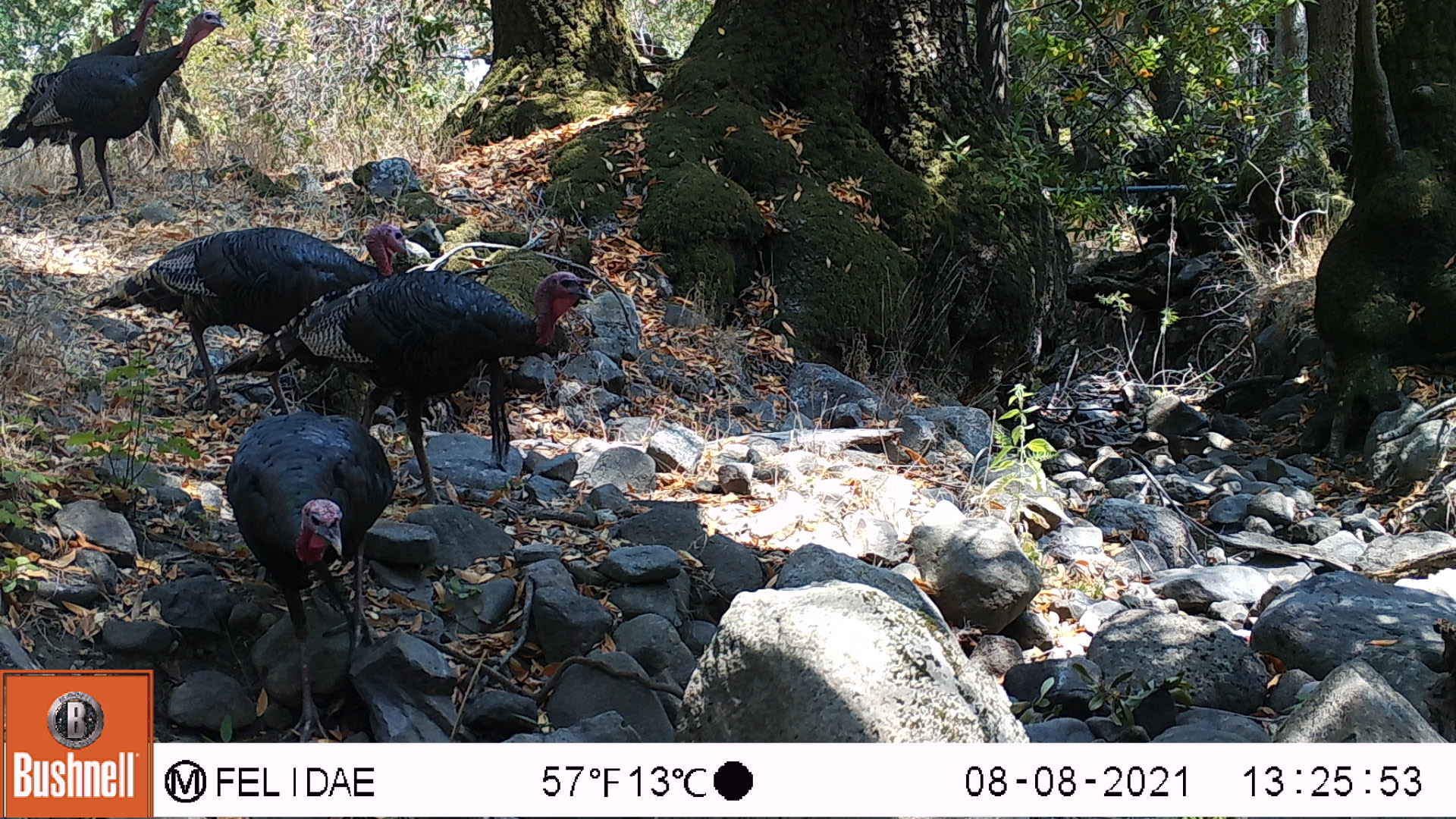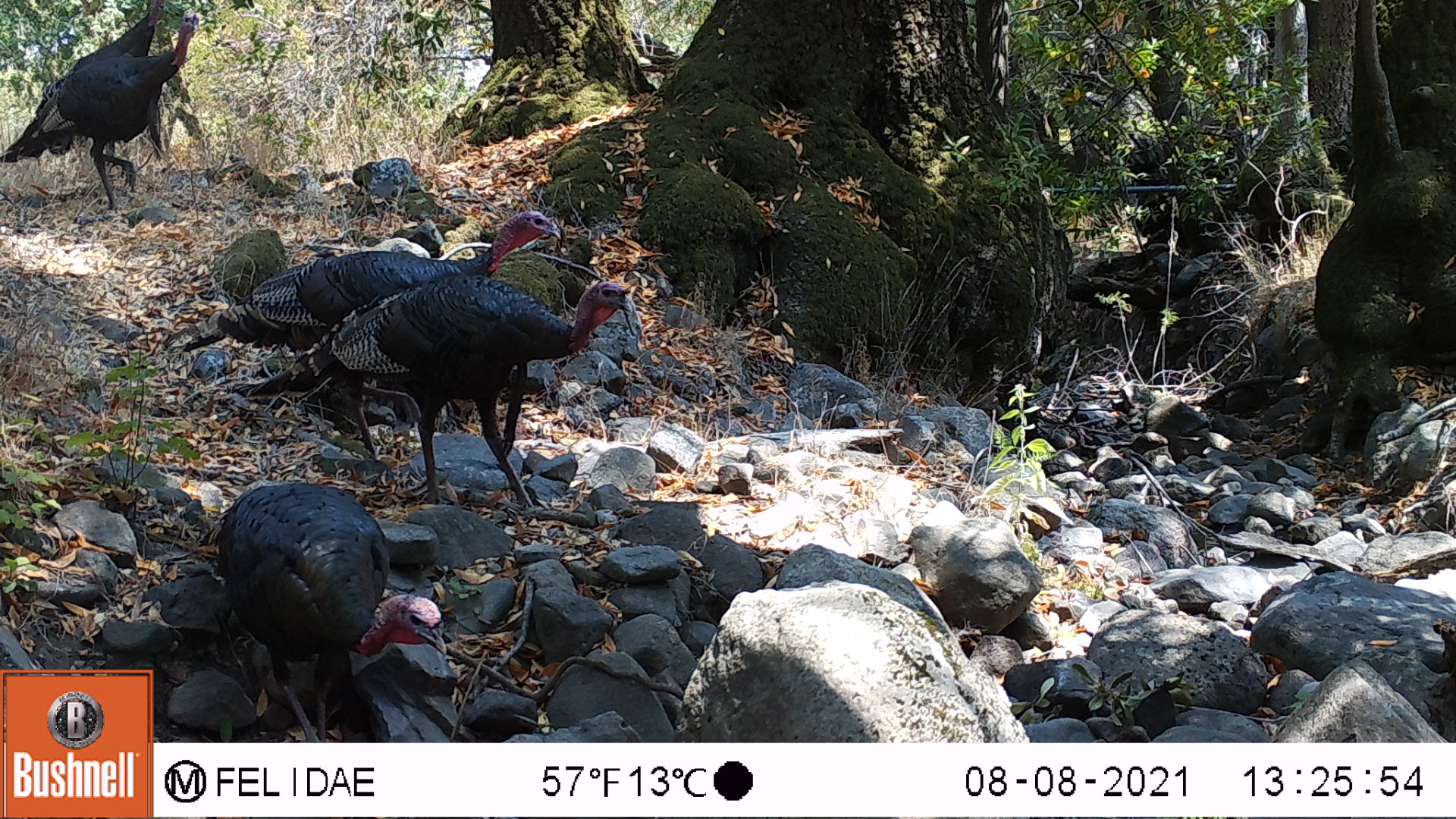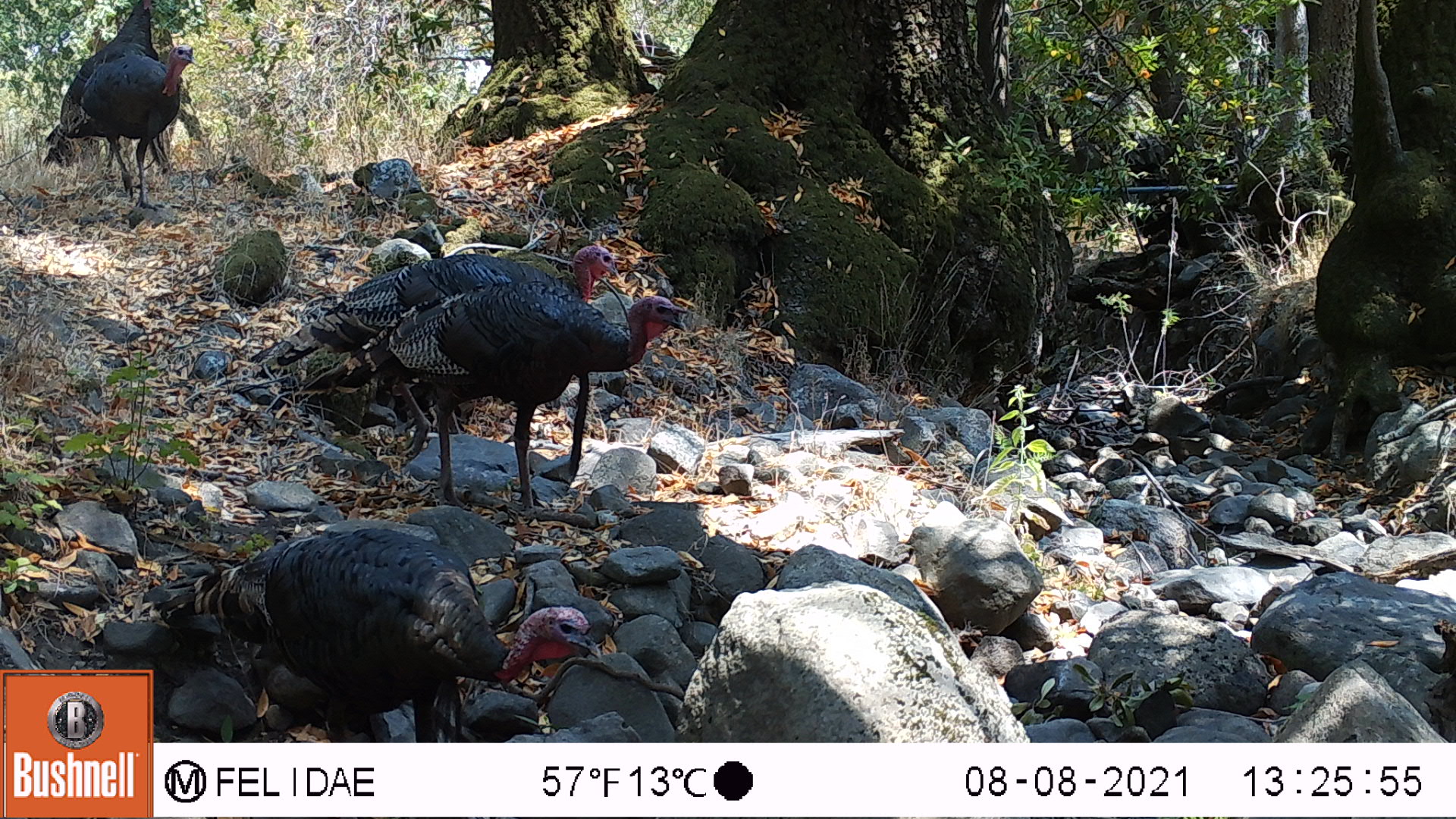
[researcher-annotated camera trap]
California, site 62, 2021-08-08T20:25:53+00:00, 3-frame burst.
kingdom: Animalia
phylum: Chordata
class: Aves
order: Galliformes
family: Phasianidae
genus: Meleagris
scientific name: Meleagris gallopavo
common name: turkey